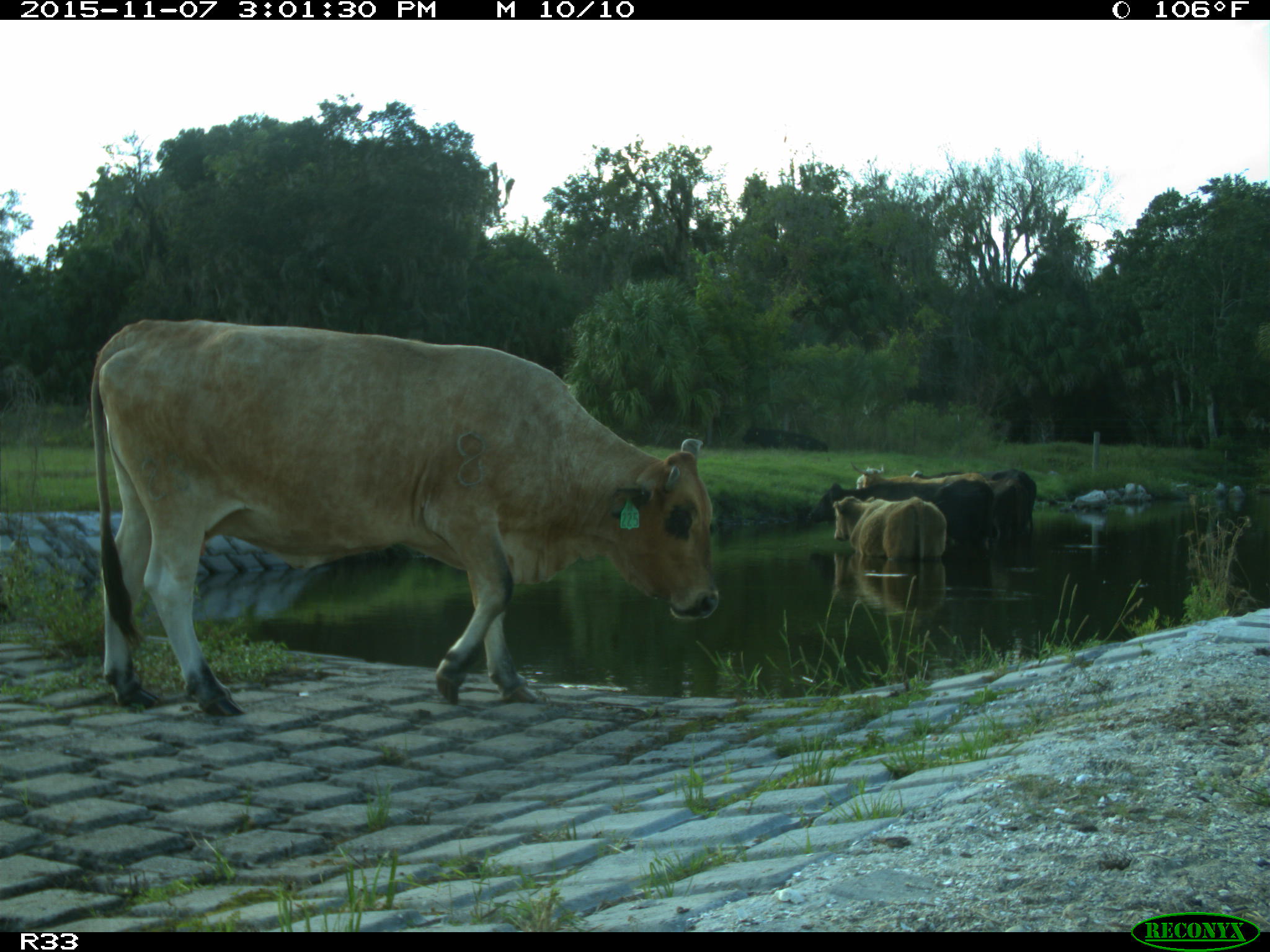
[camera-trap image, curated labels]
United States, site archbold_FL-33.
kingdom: Animalia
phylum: Chordata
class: Mammalia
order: Artiodactyla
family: Bovidae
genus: Bos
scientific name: Bos taurus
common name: domestic cow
Bos taurus (domestic cow).